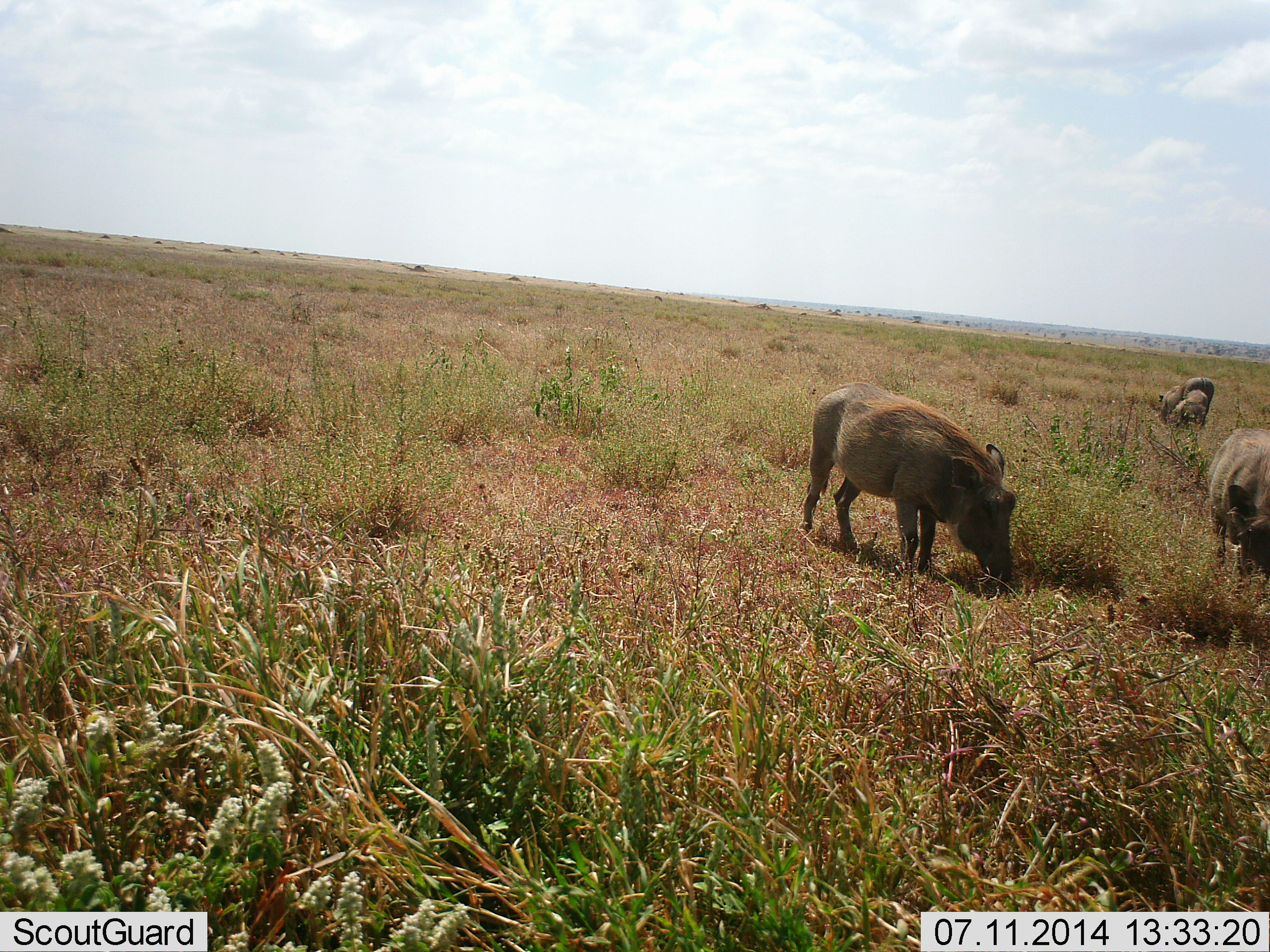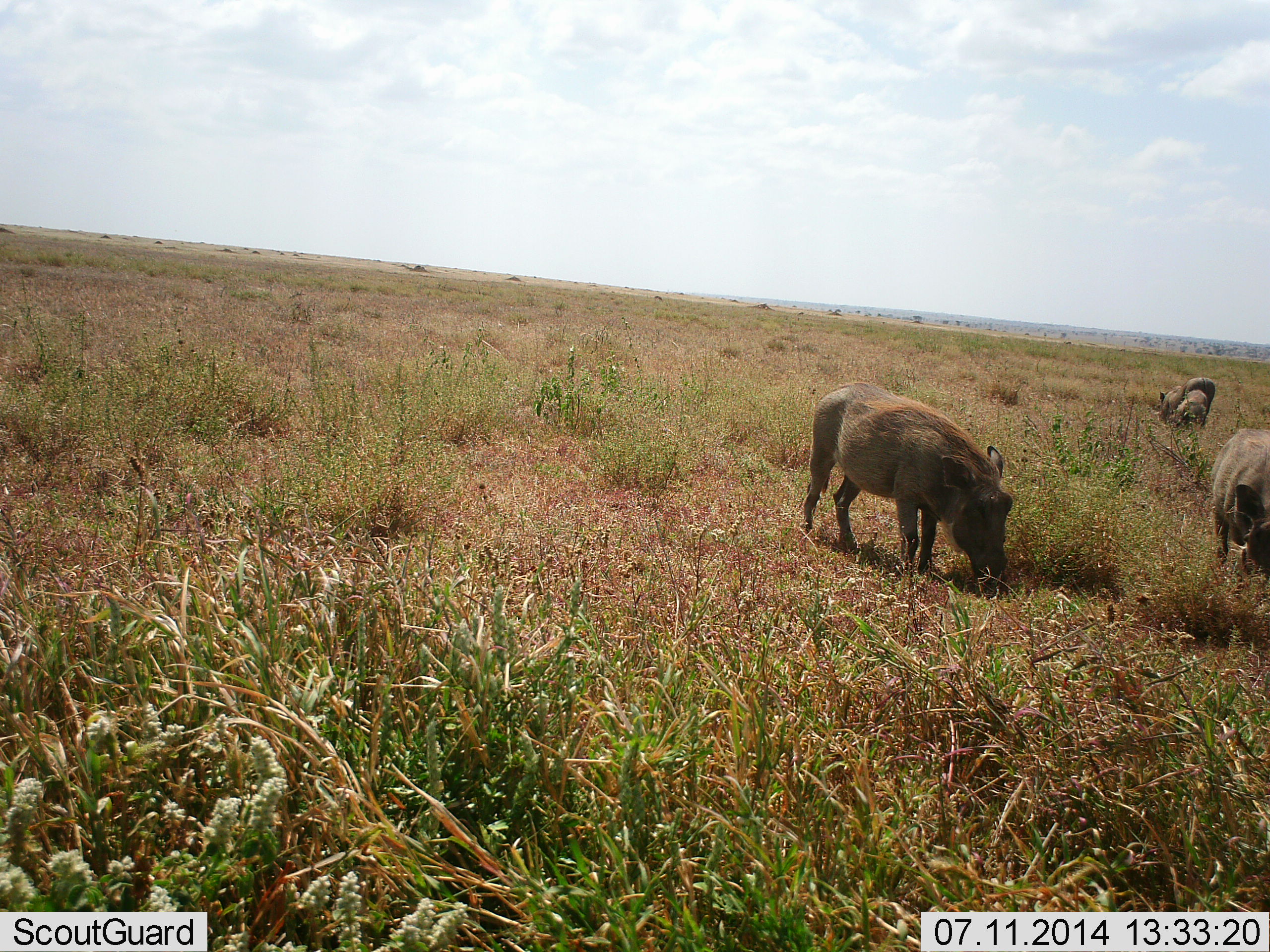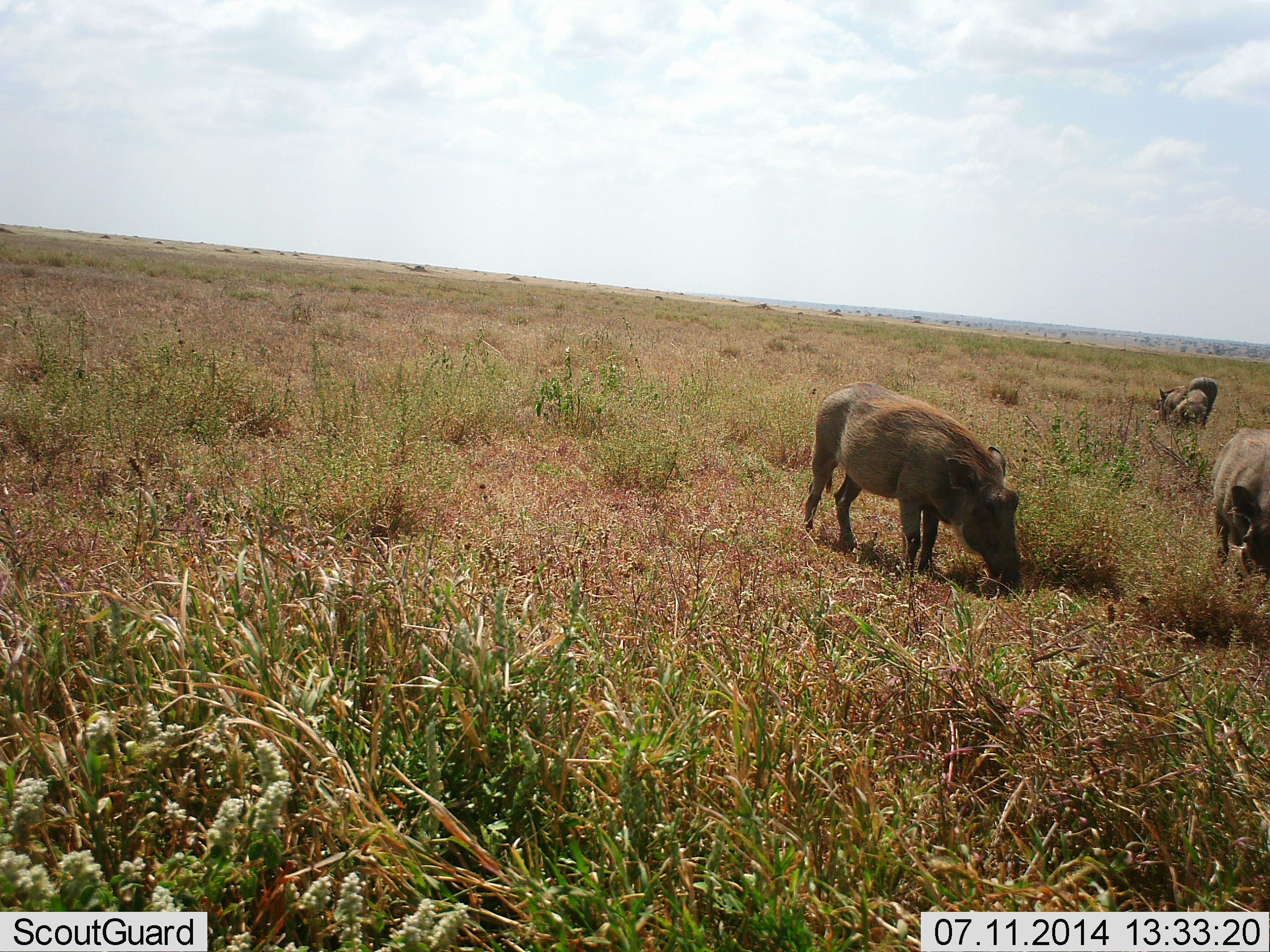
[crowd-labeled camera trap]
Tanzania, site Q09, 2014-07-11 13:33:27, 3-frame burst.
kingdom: Animalia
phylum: Chordata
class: Mammalia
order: Artiodactyla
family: Suidae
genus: Phacochoerus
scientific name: Phacochoerus africanus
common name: warthog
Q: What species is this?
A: Warthog (Phacochoerus africanus).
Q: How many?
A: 4.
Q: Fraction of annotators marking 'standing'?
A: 10%.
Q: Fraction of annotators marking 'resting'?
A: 0%.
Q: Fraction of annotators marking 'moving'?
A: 0%.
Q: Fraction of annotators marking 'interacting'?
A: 0%.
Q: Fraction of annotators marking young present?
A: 40%.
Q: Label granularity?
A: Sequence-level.